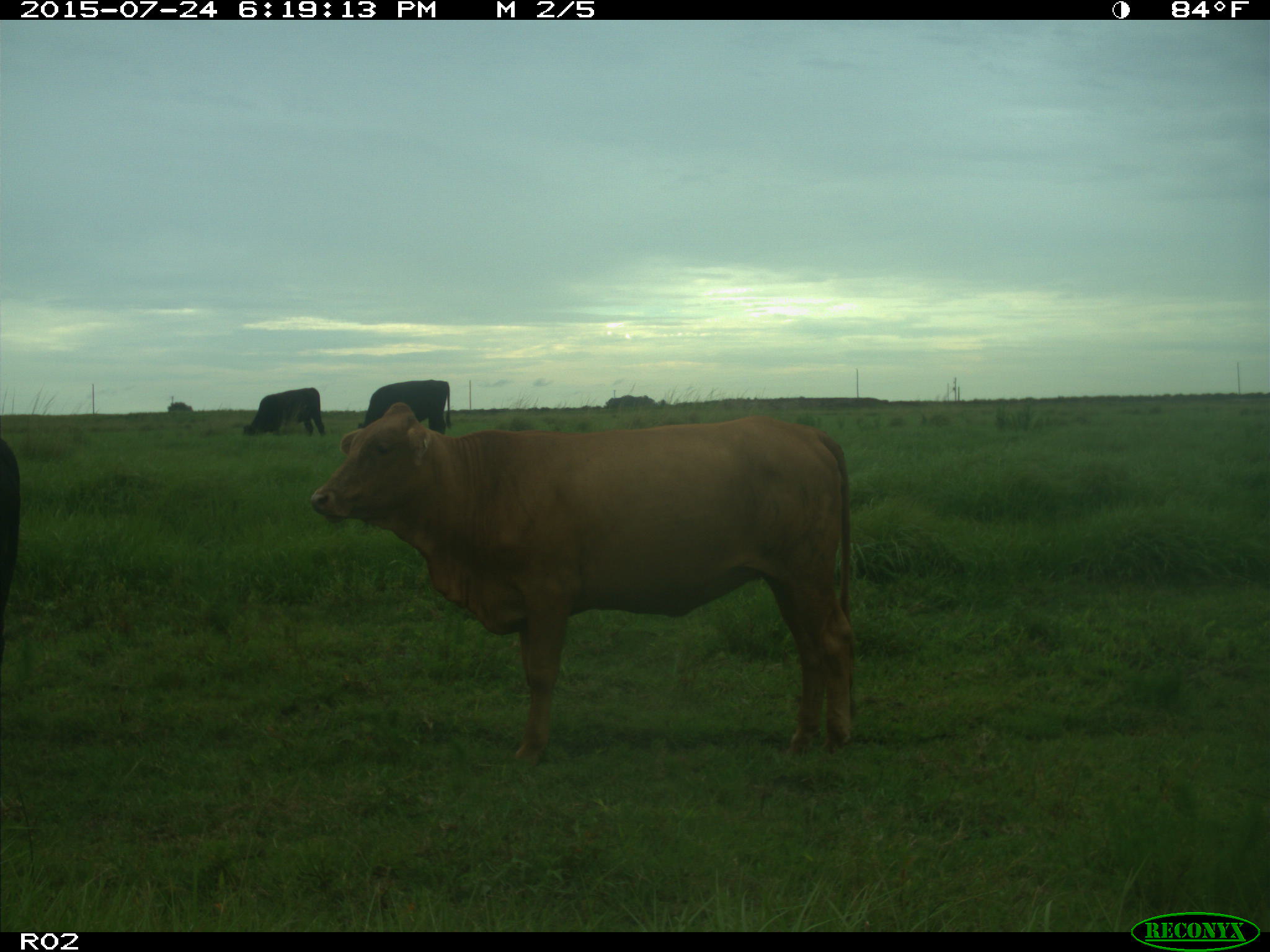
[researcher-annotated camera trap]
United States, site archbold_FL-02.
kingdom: Animalia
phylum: Chordata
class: Mammalia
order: Artiodactyla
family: Bovidae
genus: Bos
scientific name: Bos taurus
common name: domestic cow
Bos taurus (domestic cow).